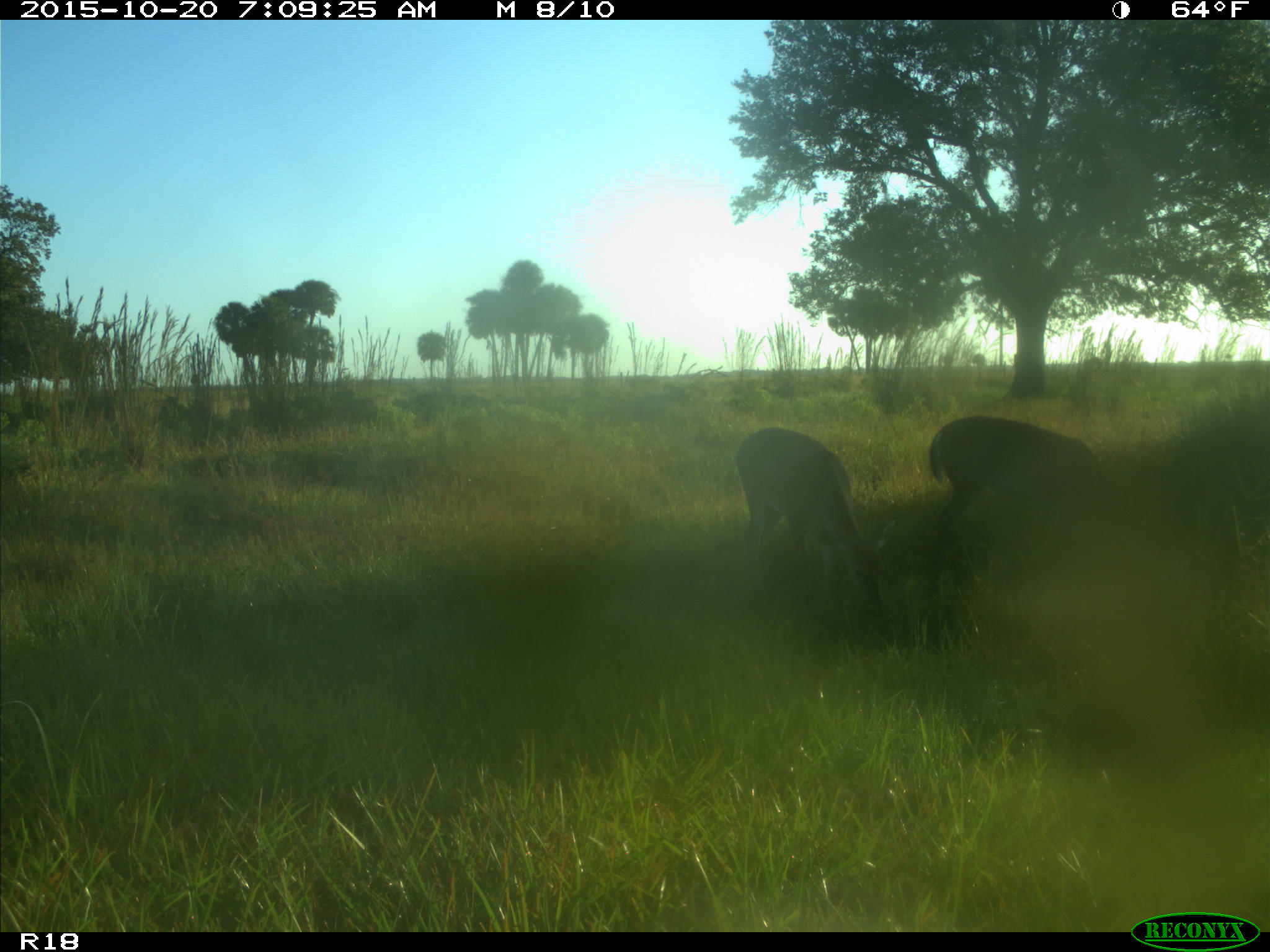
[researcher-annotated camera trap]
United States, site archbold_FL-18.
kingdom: Animalia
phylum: Chordata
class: Mammalia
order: Artiodactyla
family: Cervidae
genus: Odocoileus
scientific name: Odocoileus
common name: deer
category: unidentified deer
Unidentified deer (deer) (Odocoileus).